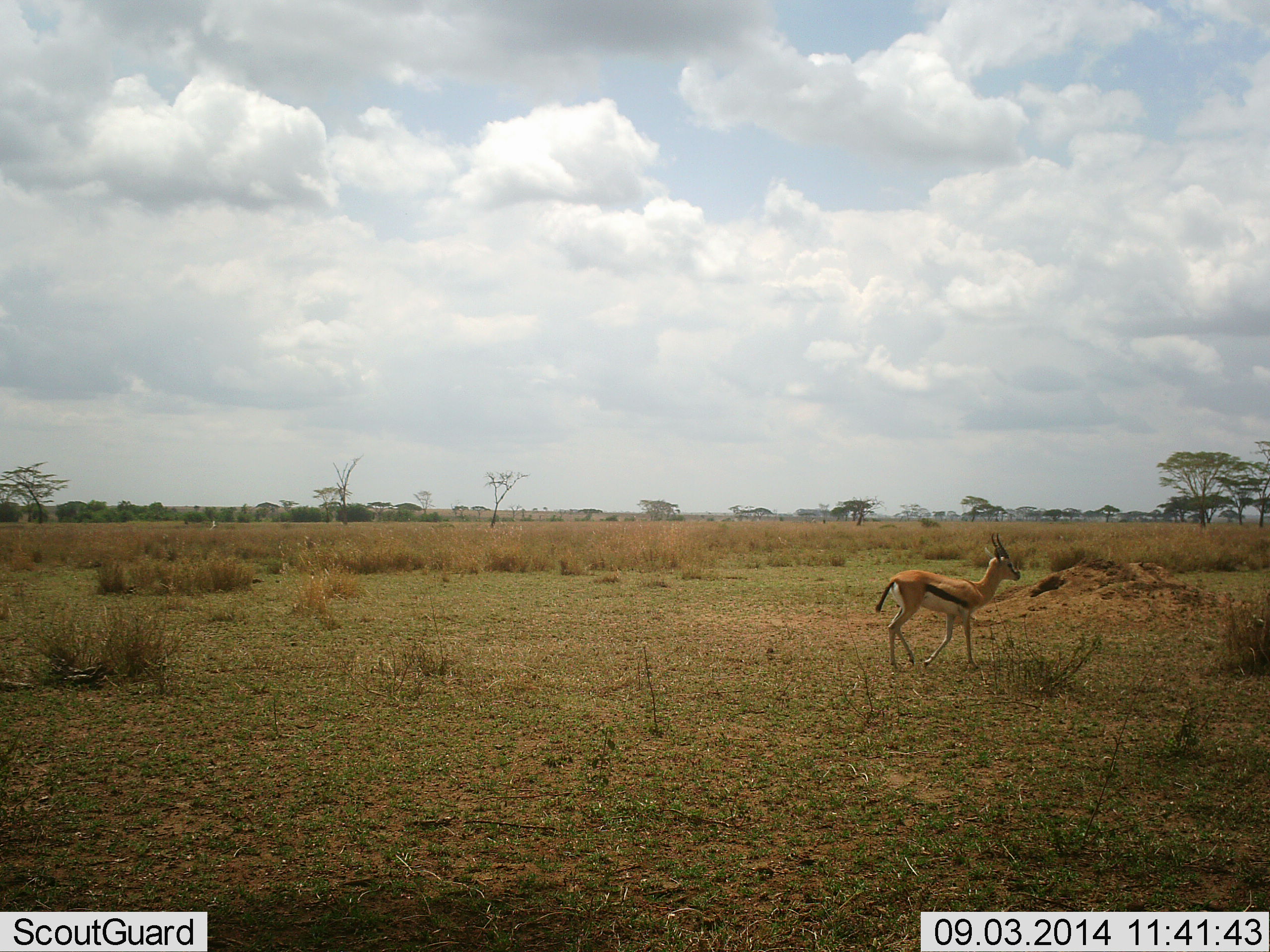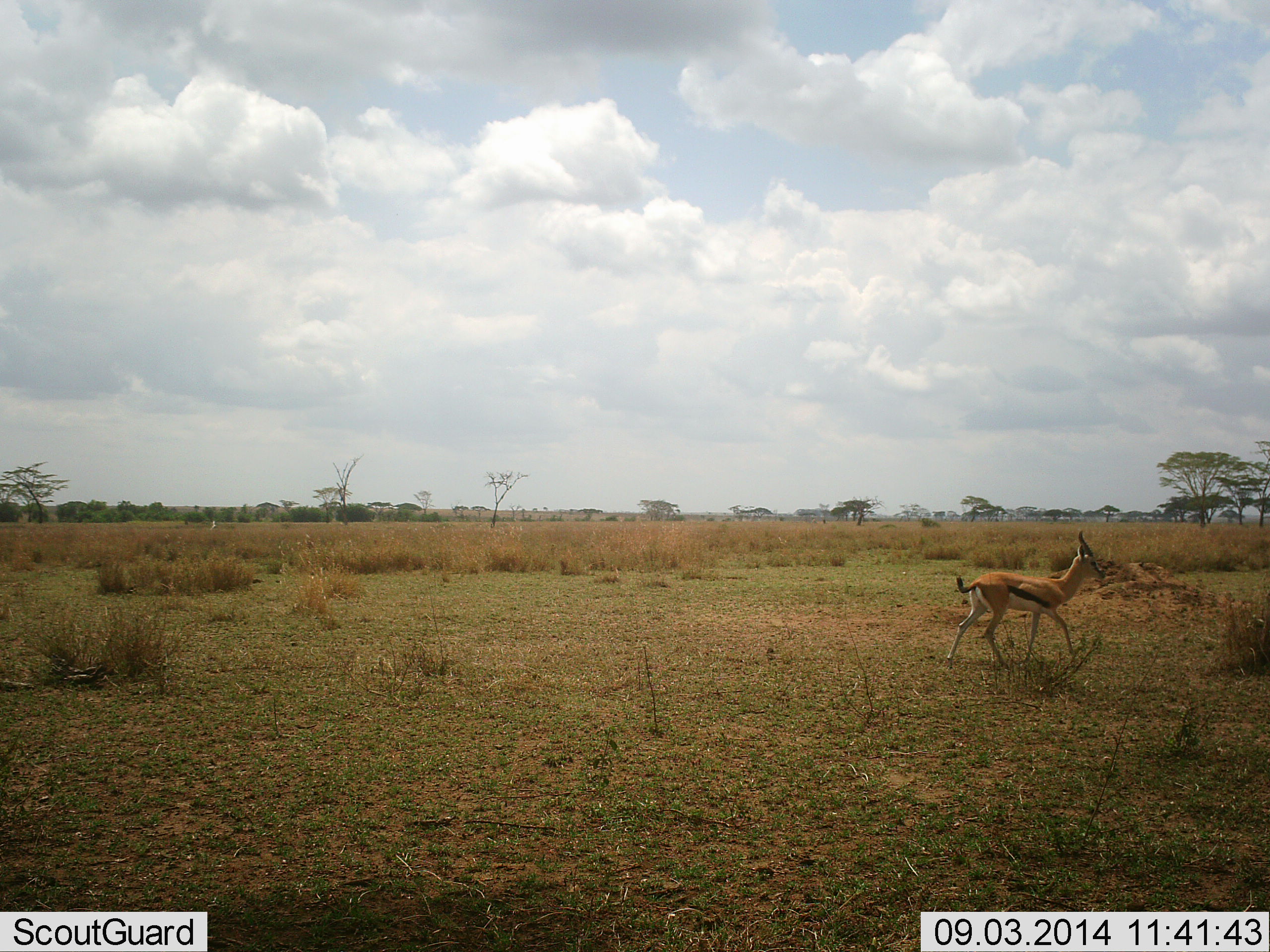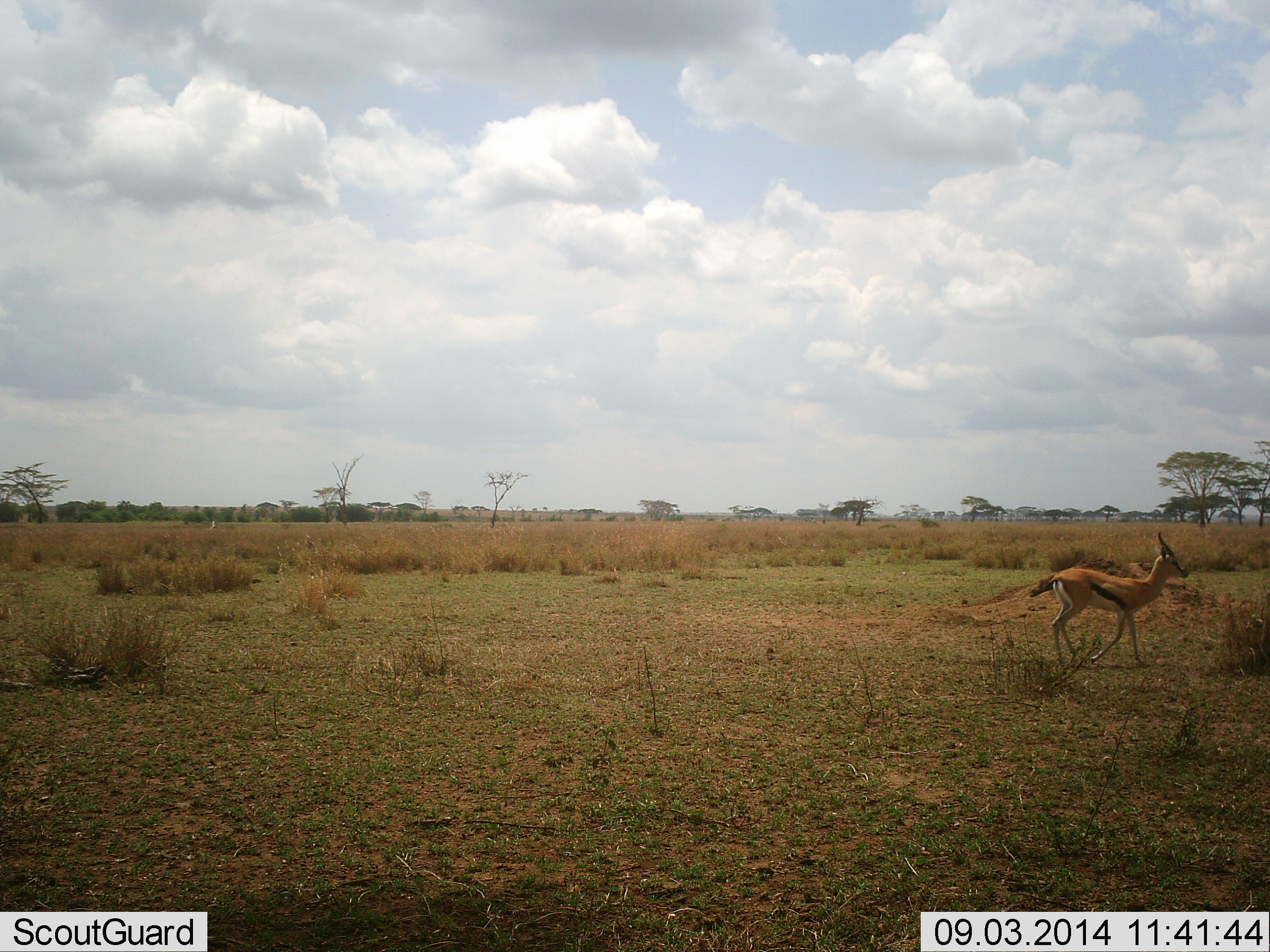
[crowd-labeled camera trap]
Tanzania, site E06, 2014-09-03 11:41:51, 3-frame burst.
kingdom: Animalia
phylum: Chordata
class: Mammalia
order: Artiodactyla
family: Bovidae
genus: Eudorcas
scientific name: Eudorcas thomsonii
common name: thomson's gazelle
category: gazellethomsons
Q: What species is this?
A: Gazellethomsons (thomson's gazelle) (Eudorcas thomsonii).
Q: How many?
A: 1.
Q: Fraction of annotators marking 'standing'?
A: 0%.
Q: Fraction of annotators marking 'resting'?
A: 0%.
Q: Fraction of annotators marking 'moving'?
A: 100%.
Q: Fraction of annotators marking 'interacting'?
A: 0%.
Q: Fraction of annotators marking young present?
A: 0%.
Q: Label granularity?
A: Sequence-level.